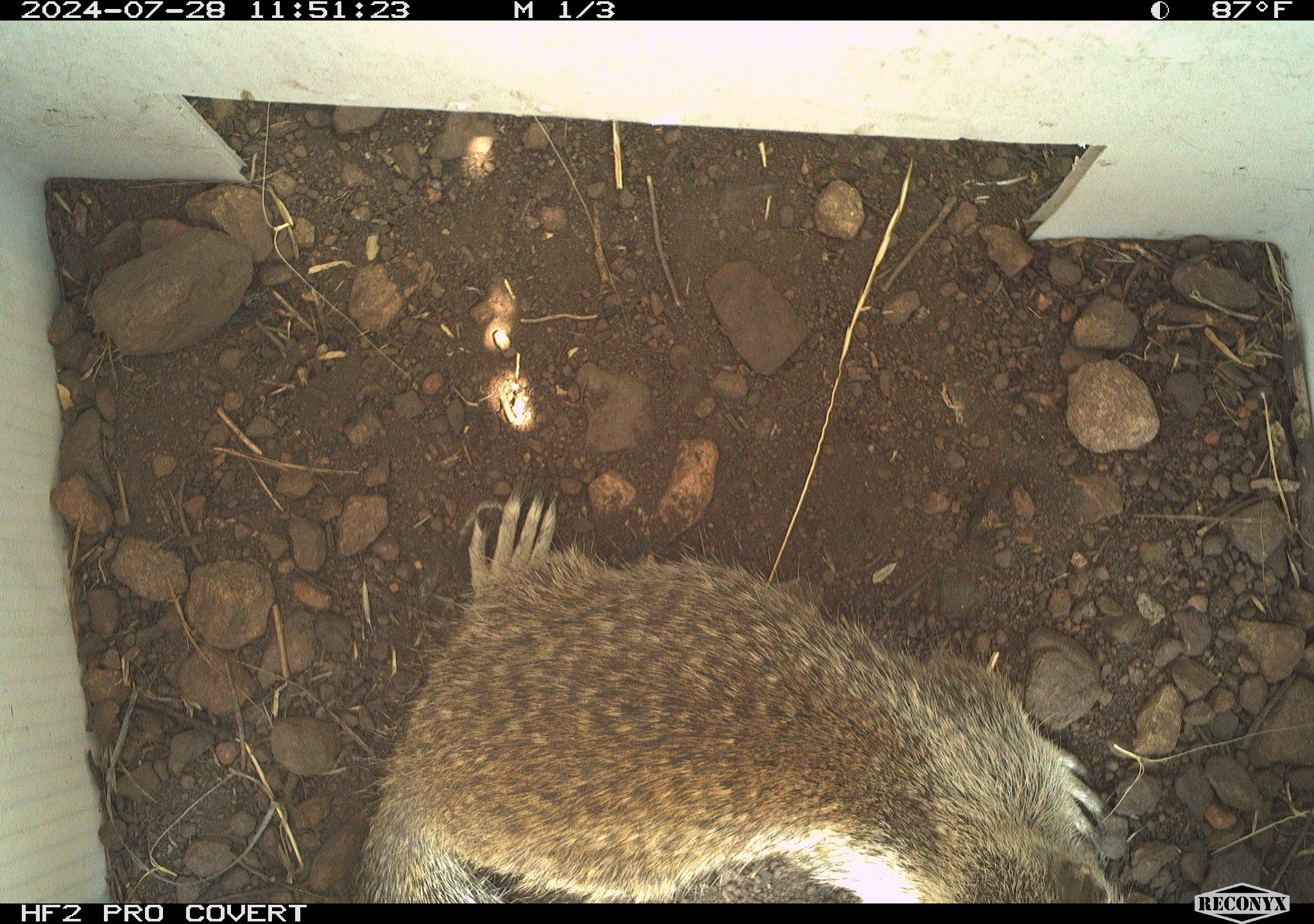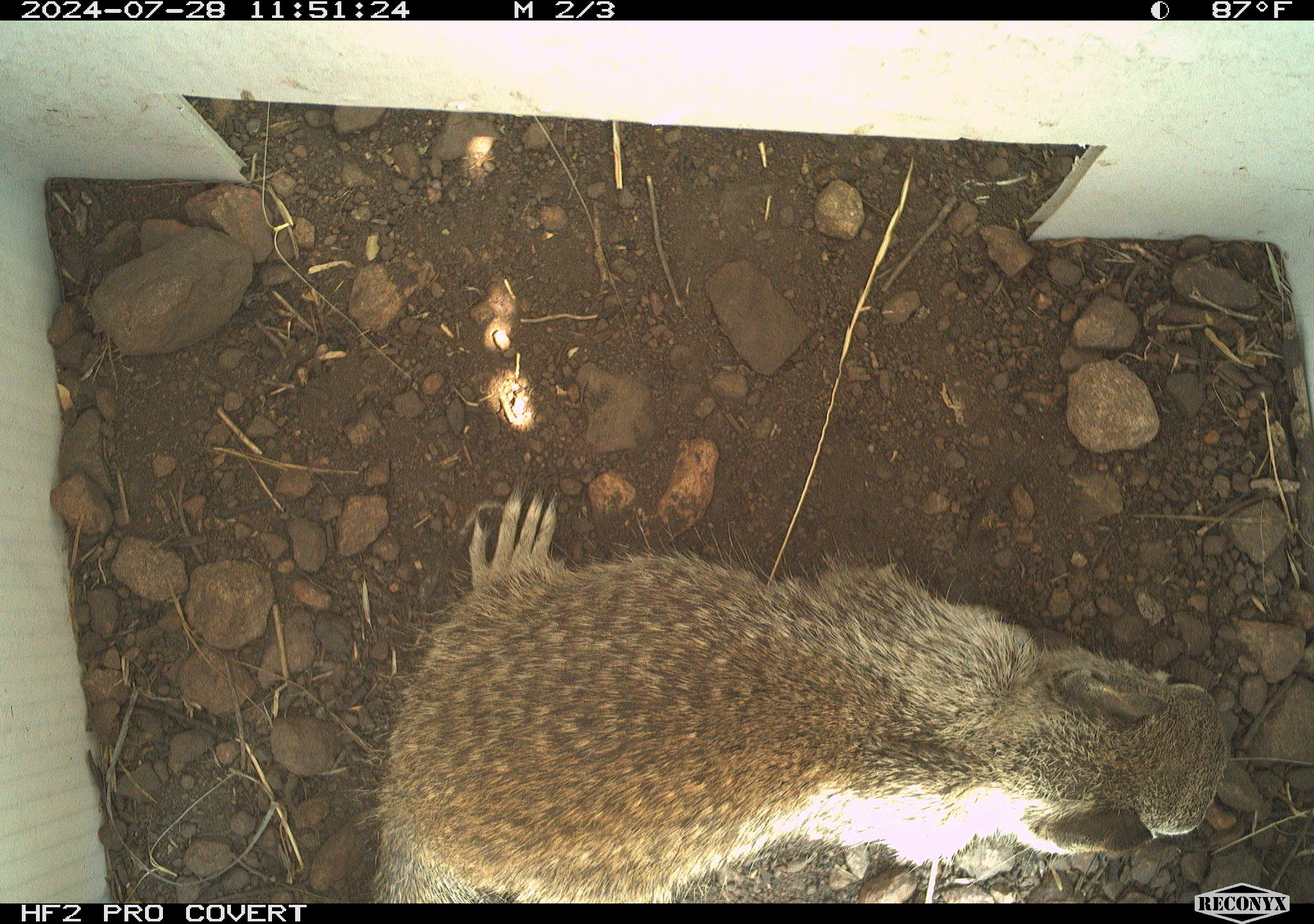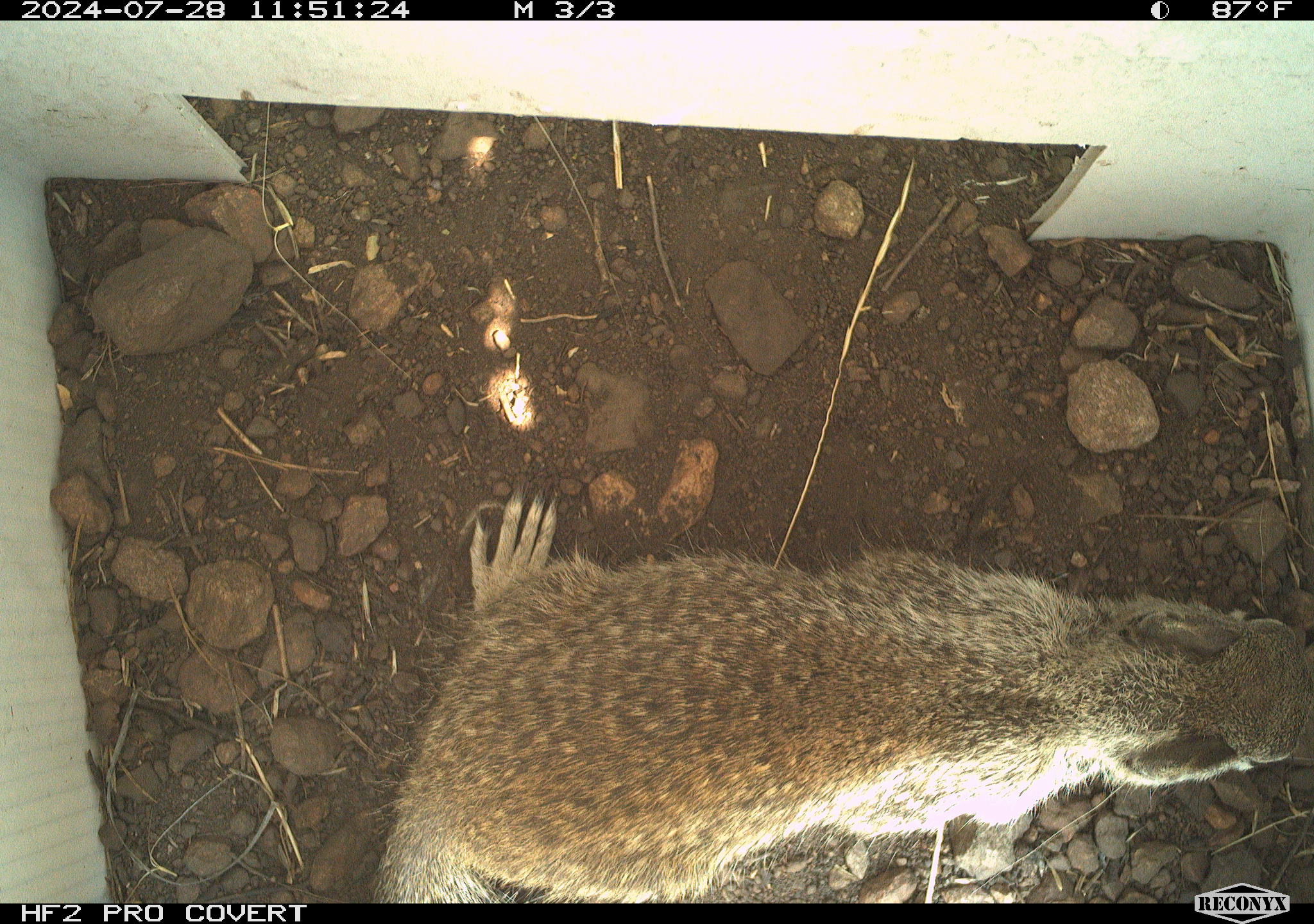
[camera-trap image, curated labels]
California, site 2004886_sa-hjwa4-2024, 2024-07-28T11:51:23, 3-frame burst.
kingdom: Animalia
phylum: Chordata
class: Mammalia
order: Rodentia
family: Sciuridae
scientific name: Sciuridae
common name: squirrels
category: sciuridae family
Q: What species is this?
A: Sciuridae family (squirrels) (Sciuridae).